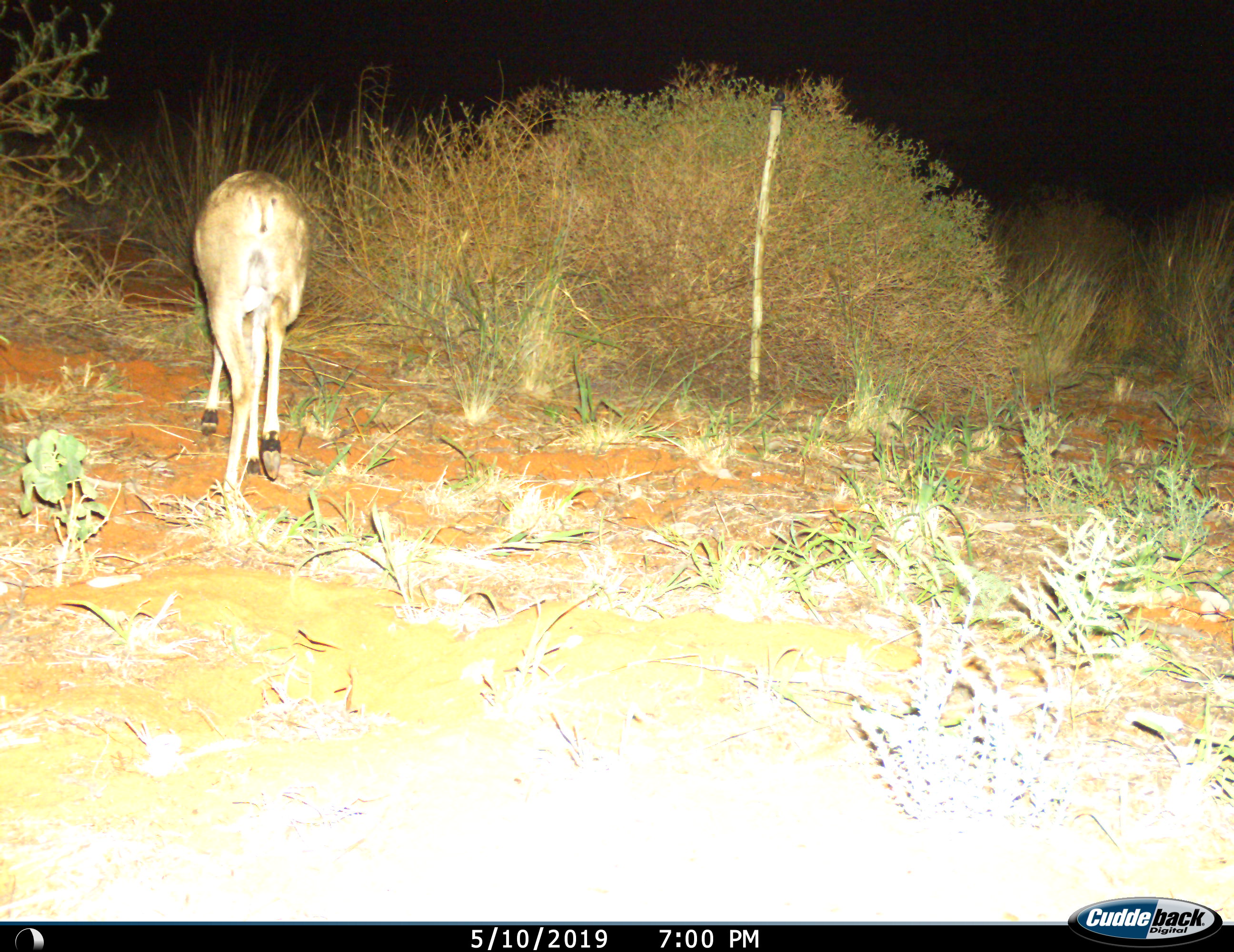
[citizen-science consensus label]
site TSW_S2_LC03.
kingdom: Animalia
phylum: Chordata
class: Mammalia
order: Artiodactyla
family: Bovidae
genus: Sylvicapra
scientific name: Sylvicapra grimmia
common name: common duiker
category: duikercommongrey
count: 1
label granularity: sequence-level